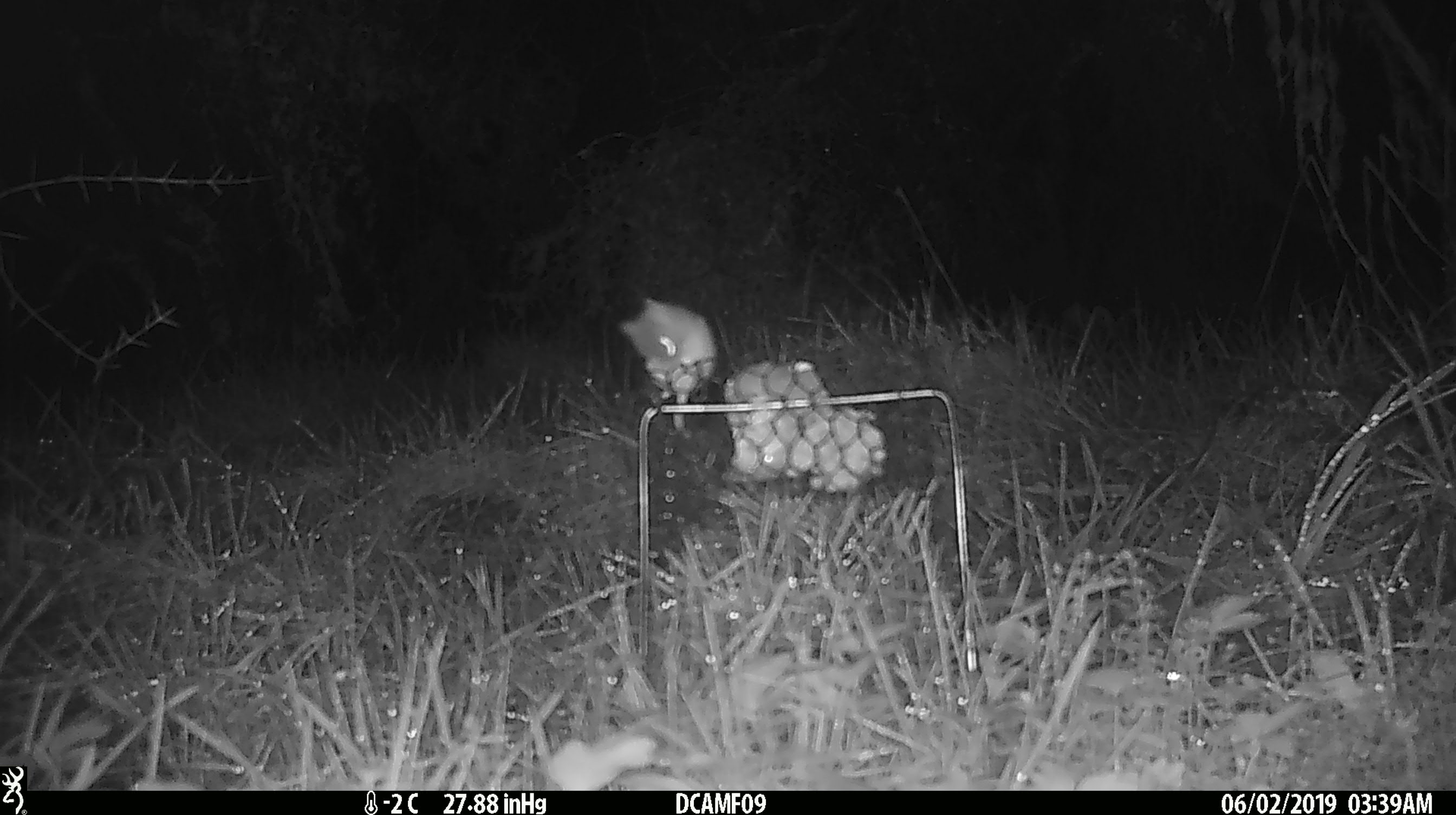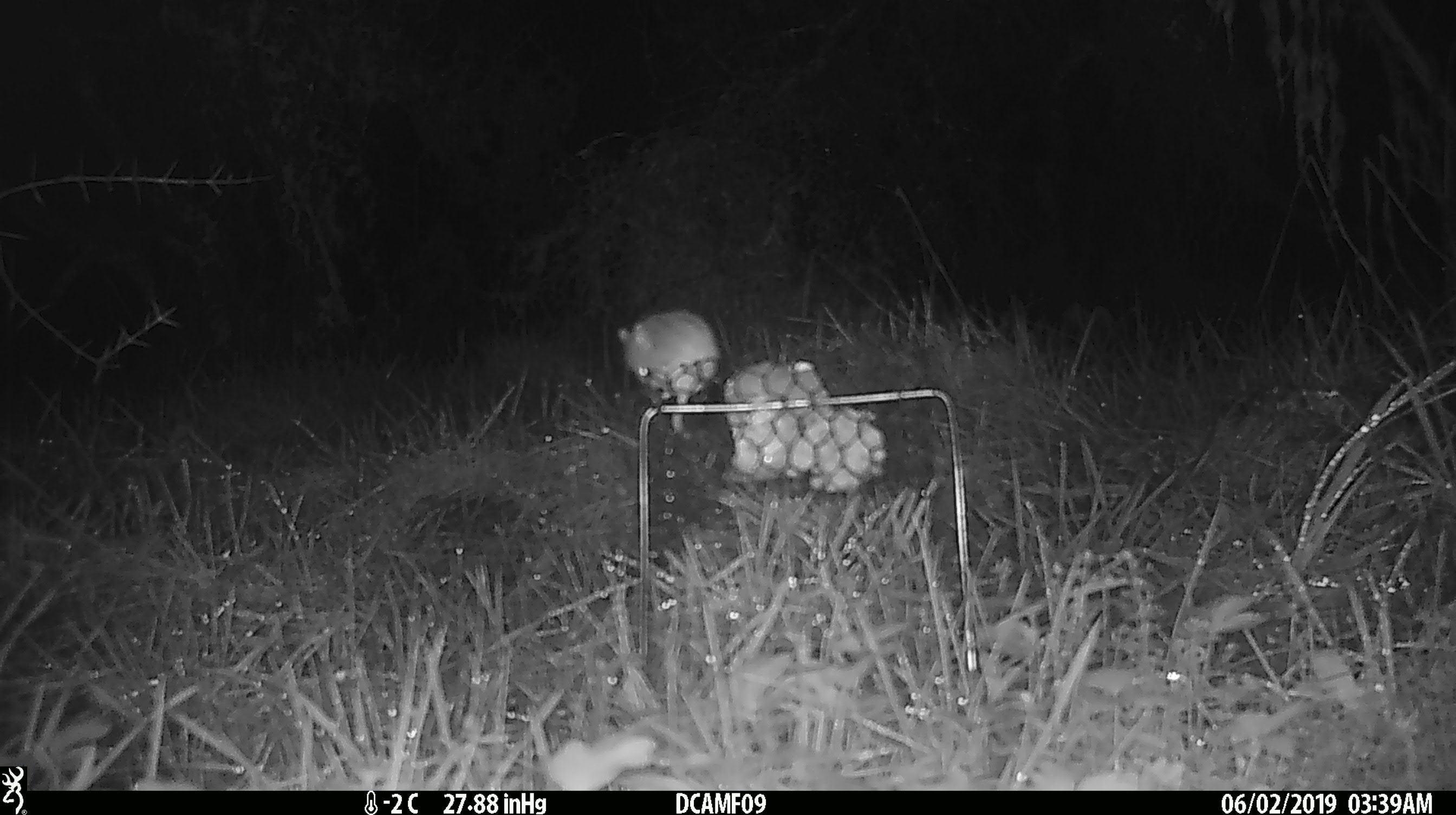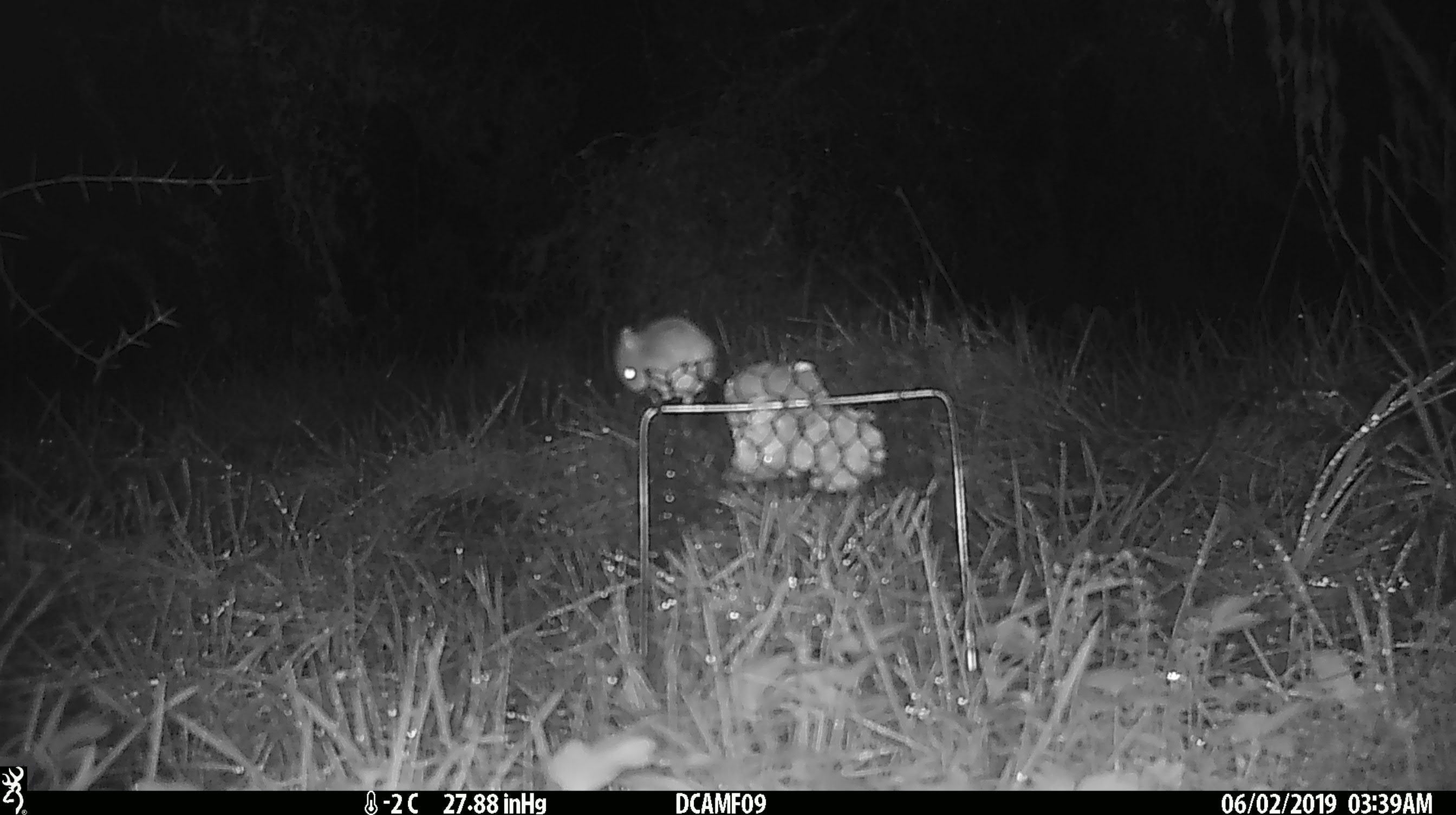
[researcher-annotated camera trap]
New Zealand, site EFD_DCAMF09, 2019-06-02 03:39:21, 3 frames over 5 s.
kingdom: Animalia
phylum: Chordata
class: Mammalia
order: Rodentia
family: Muridae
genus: Mus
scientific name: Mus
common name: mouse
Mouse (Mus).